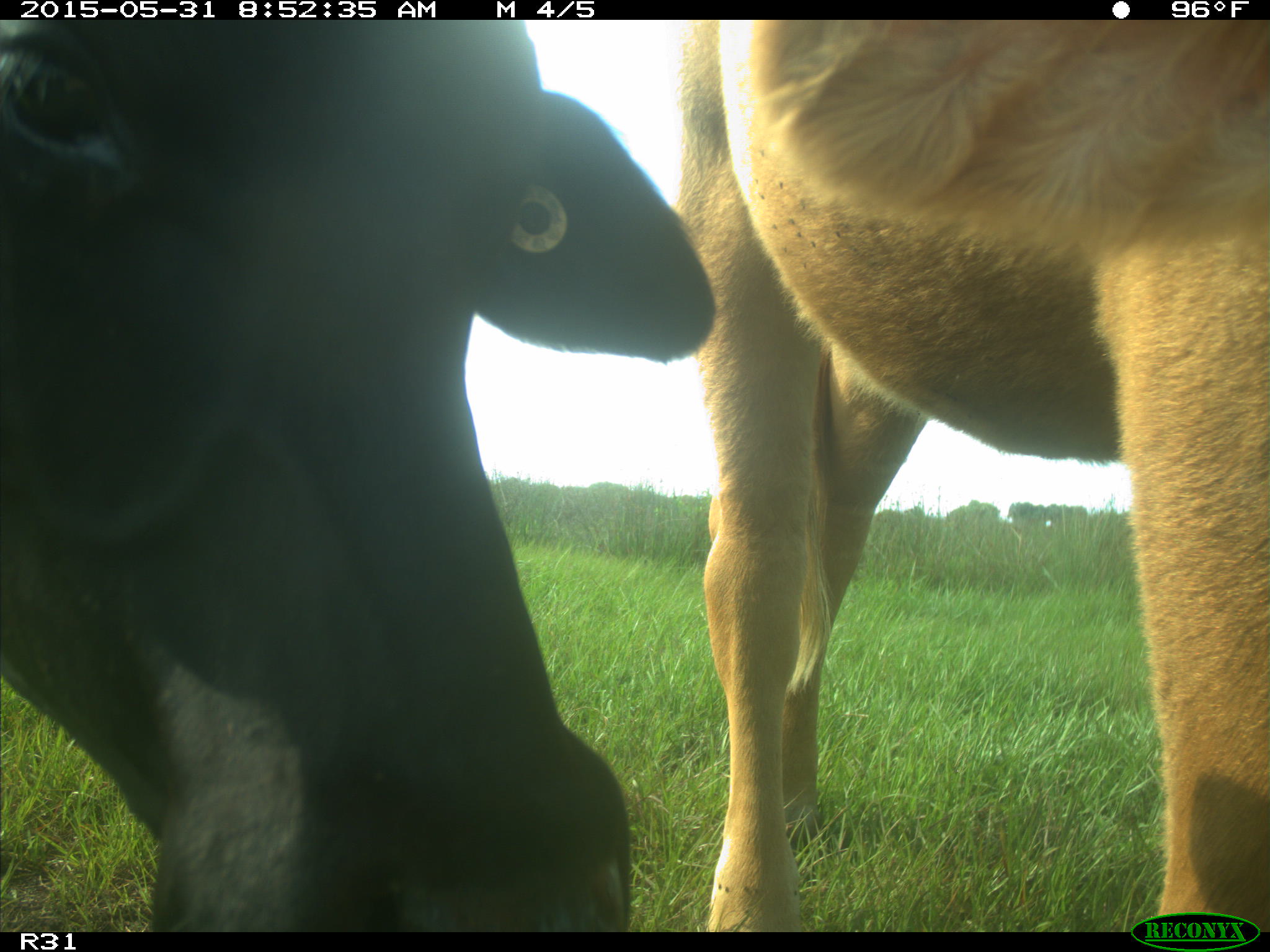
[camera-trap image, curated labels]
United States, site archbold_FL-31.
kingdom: Animalia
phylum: Chordata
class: Mammalia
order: Artiodactyla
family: Bovidae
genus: Bos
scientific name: Bos taurus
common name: domestic cow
Bos taurus (domestic cow).